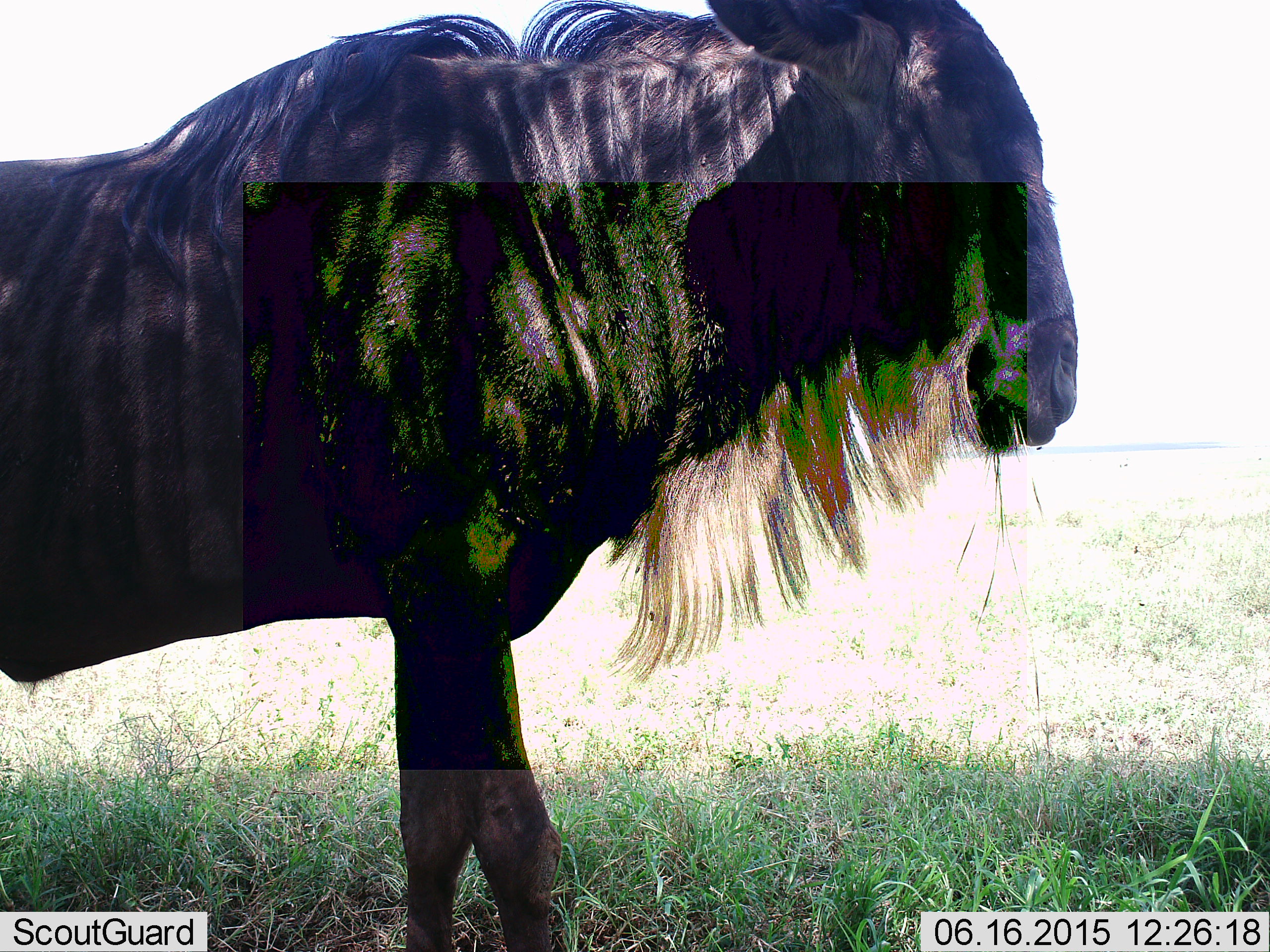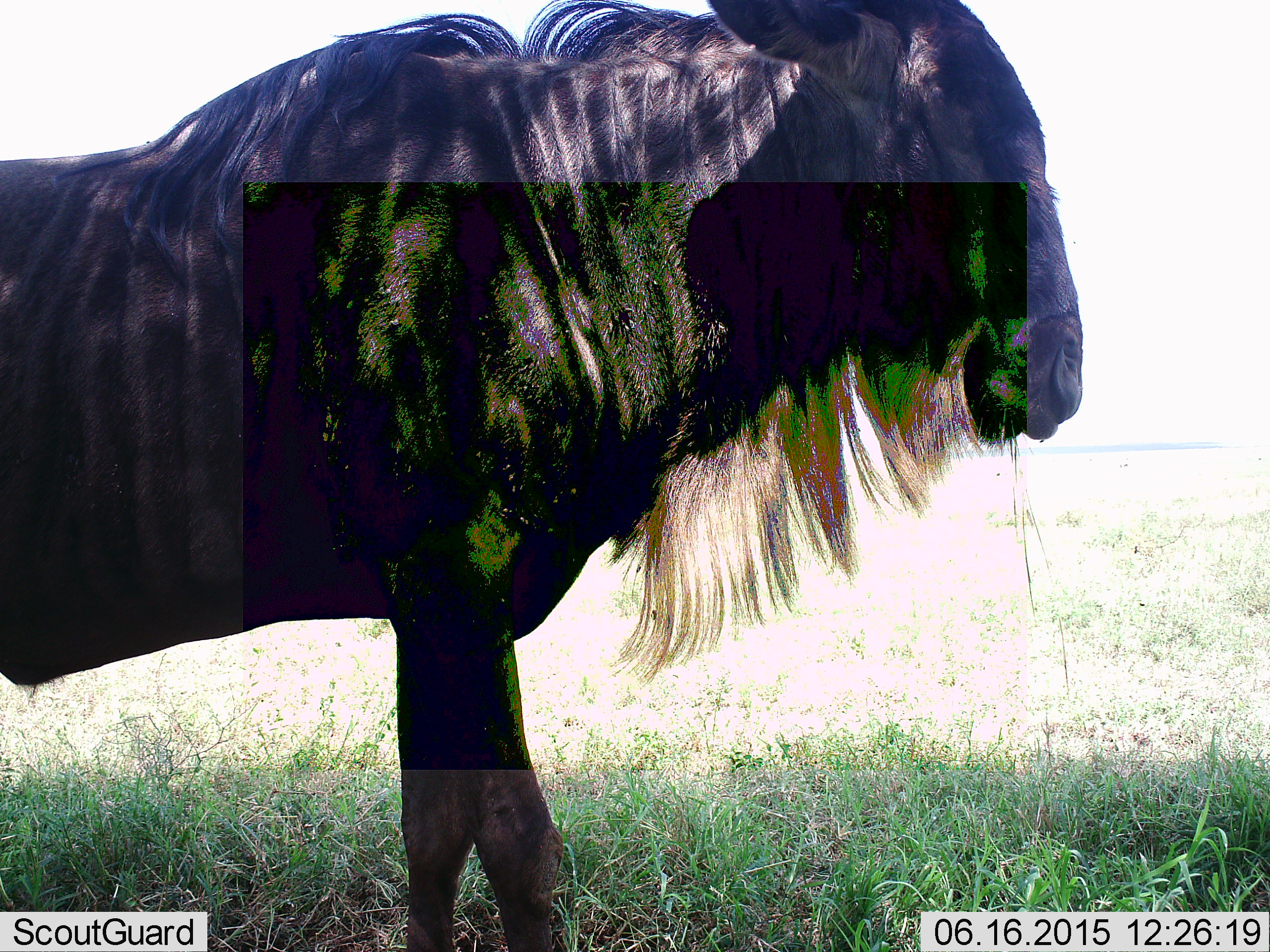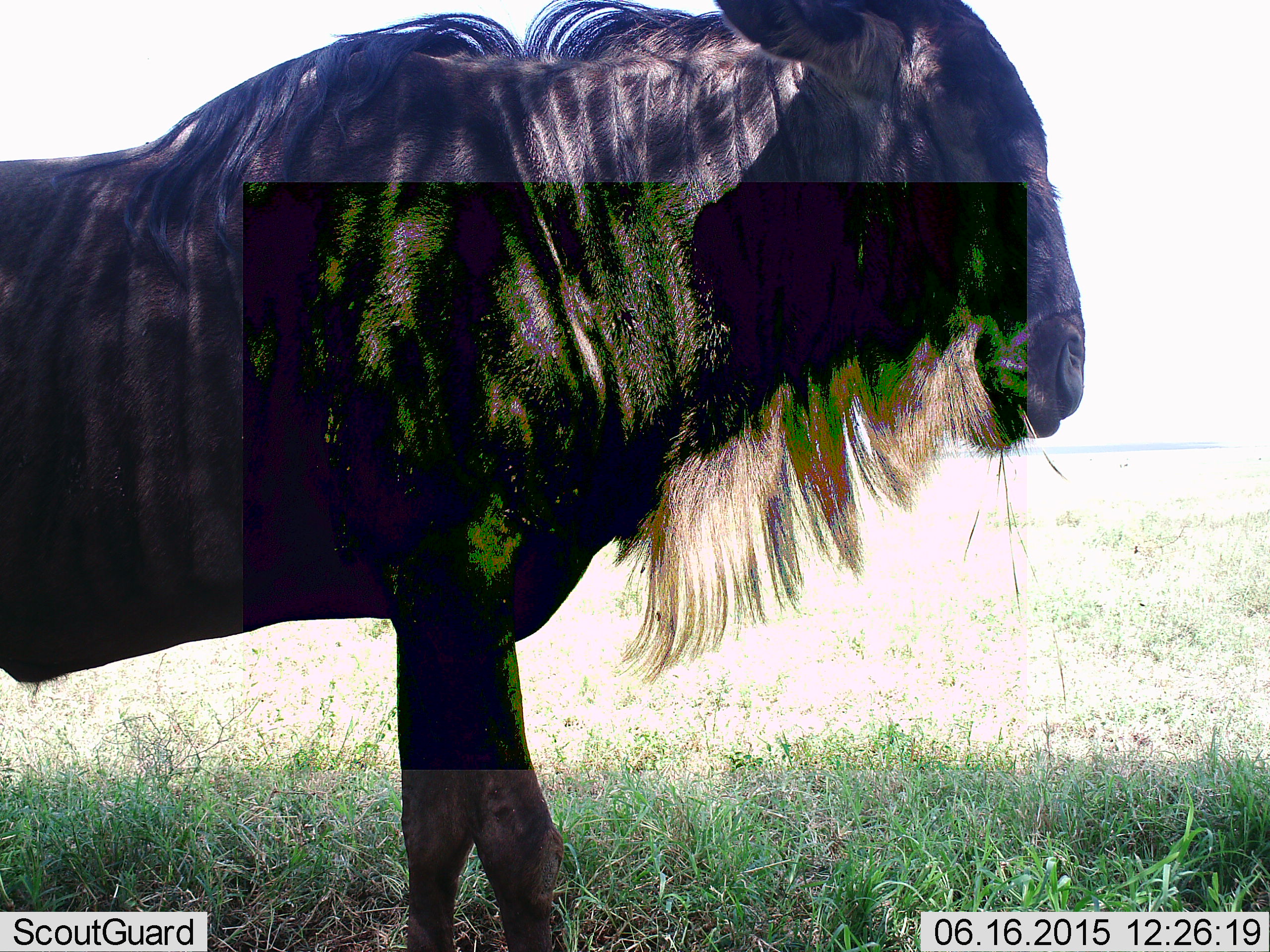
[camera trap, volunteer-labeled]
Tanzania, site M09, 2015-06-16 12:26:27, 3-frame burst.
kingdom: Animalia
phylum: Chordata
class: Mammalia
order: Artiodactyla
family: Bovidae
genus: Connochaetes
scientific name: Connochaetes taurinus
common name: blue wildebeest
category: wildebeest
Wildebeest (blue wildebeest) (Connochaetes taurinus), count 1. Behavior (volunteer vote fractions): standing 70%, resting 0%, moving 0%, interacting 0%. Young present (vote fraction): 0%. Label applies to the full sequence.